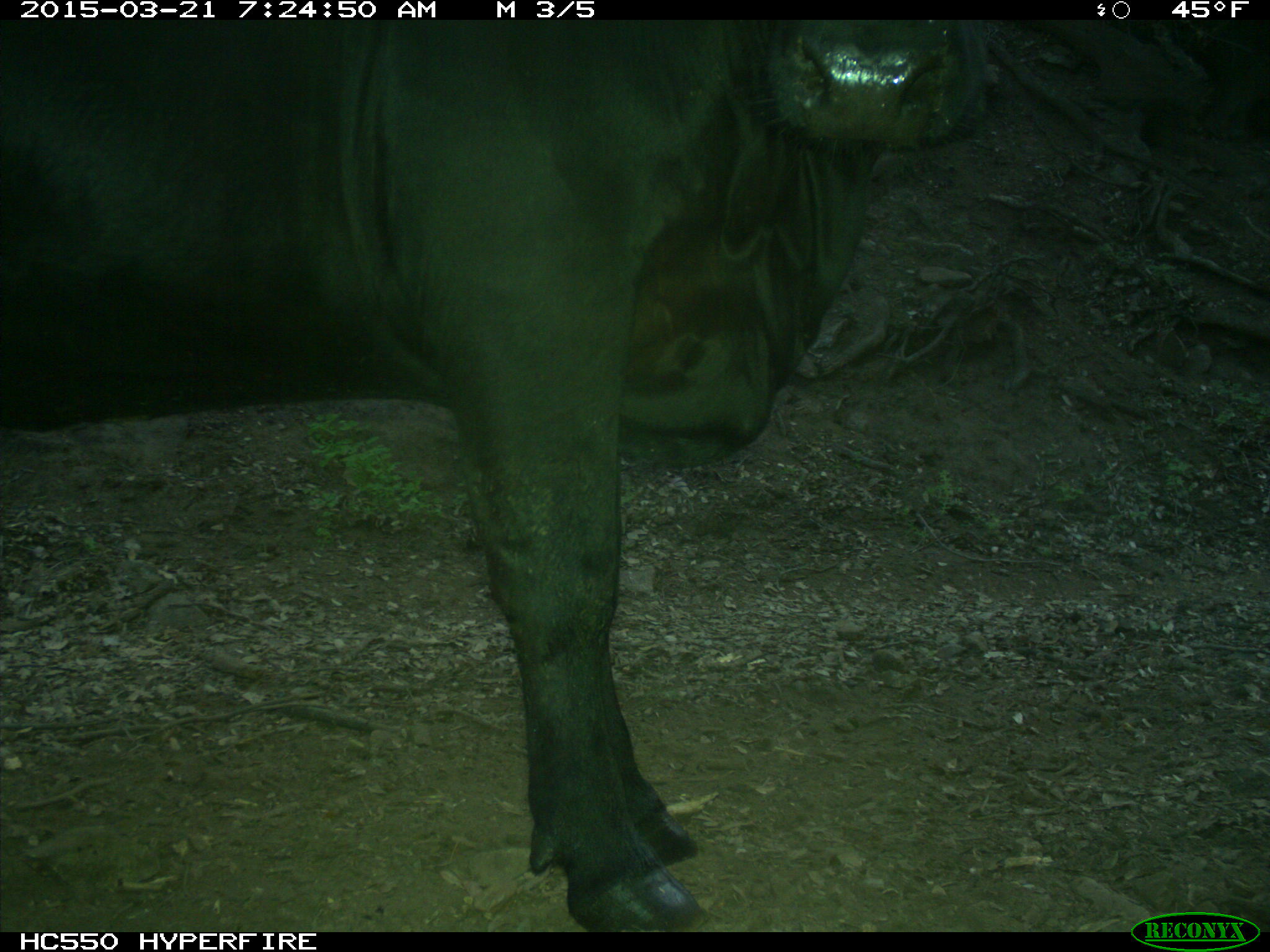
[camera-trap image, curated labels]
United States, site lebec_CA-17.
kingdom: Animalia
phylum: Chordata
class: Mammalia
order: Artiodactyla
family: Bovidae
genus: Bos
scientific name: Bos taurus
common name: domestic cow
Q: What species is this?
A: Bos taurus (domestic cow).